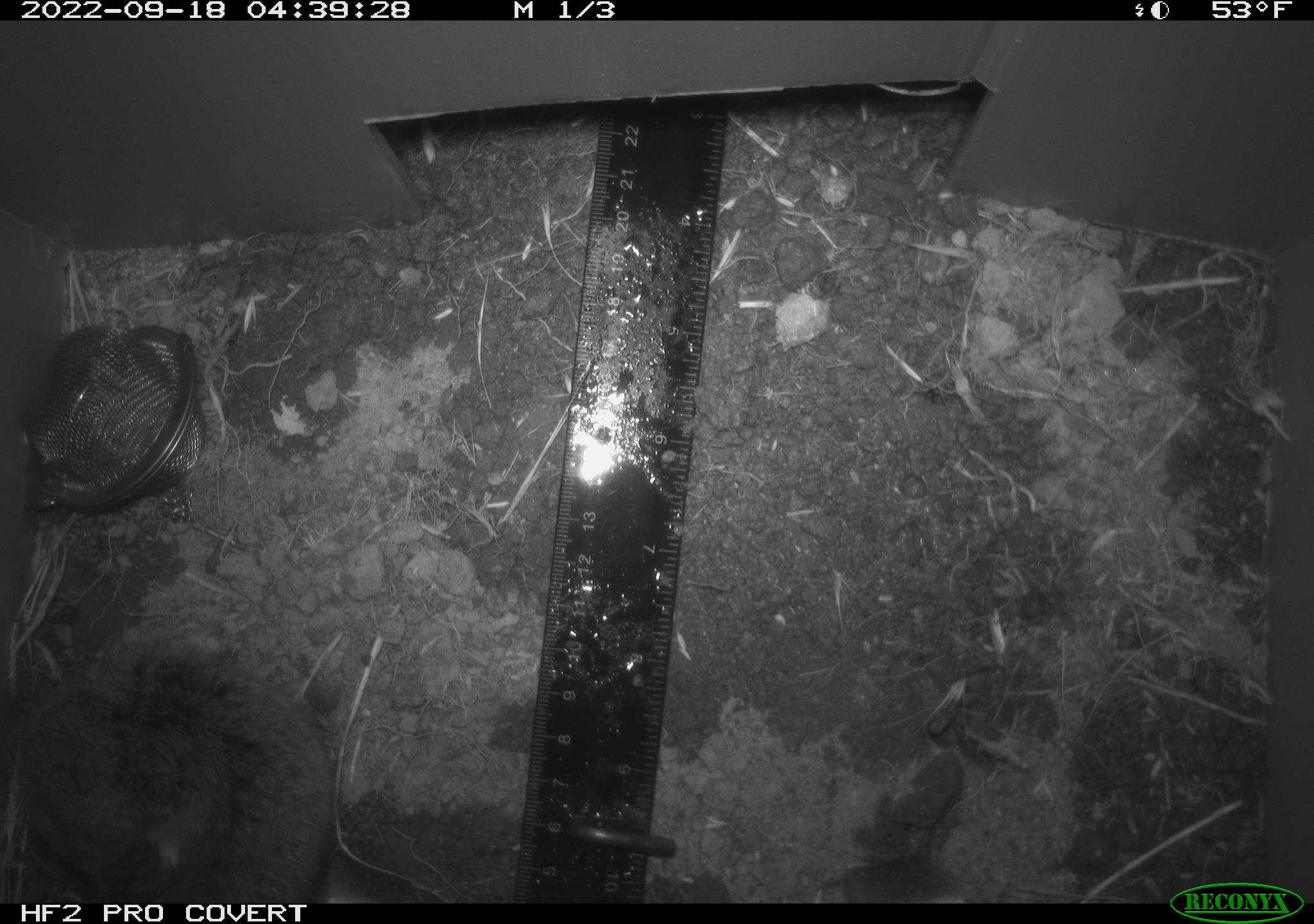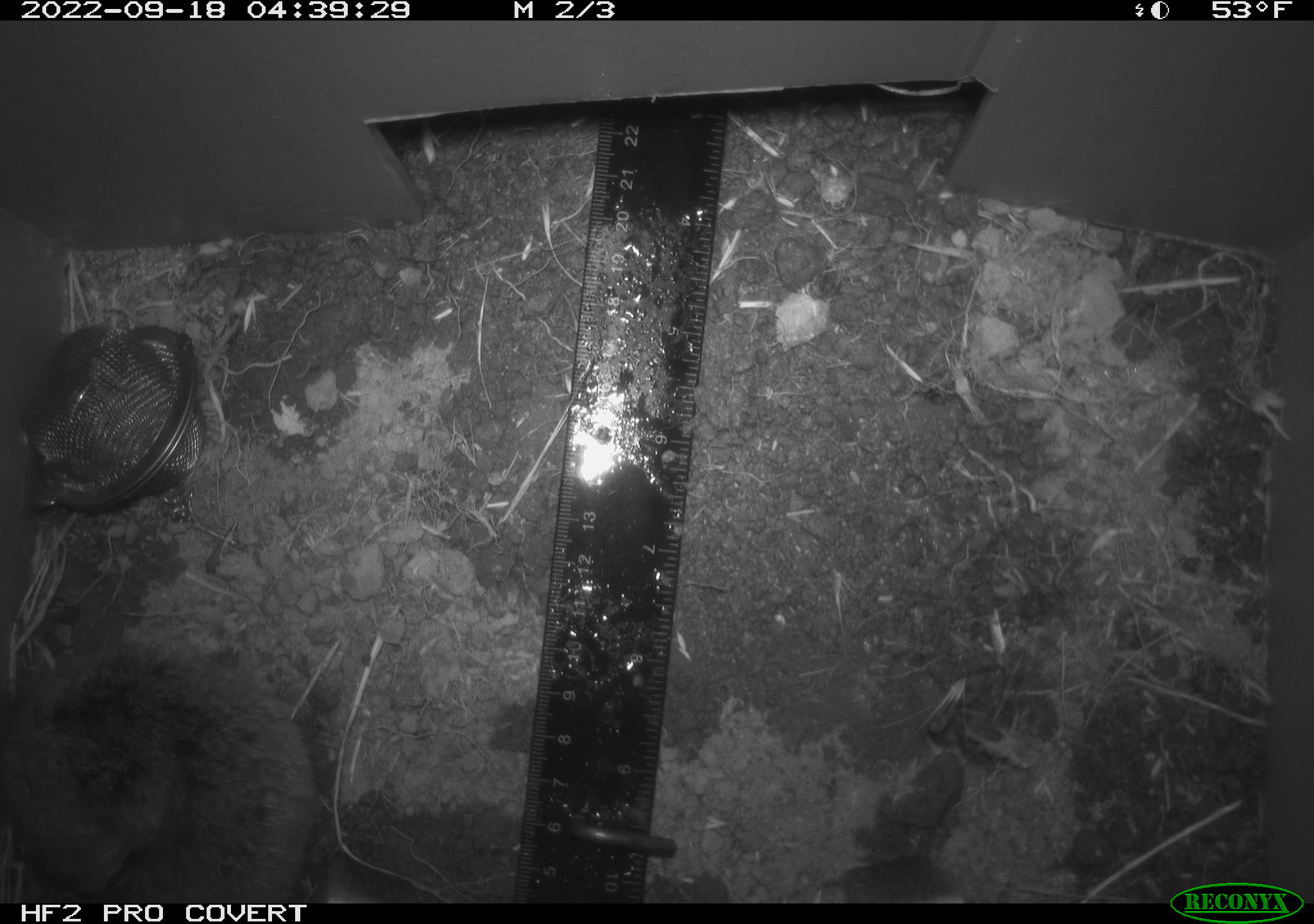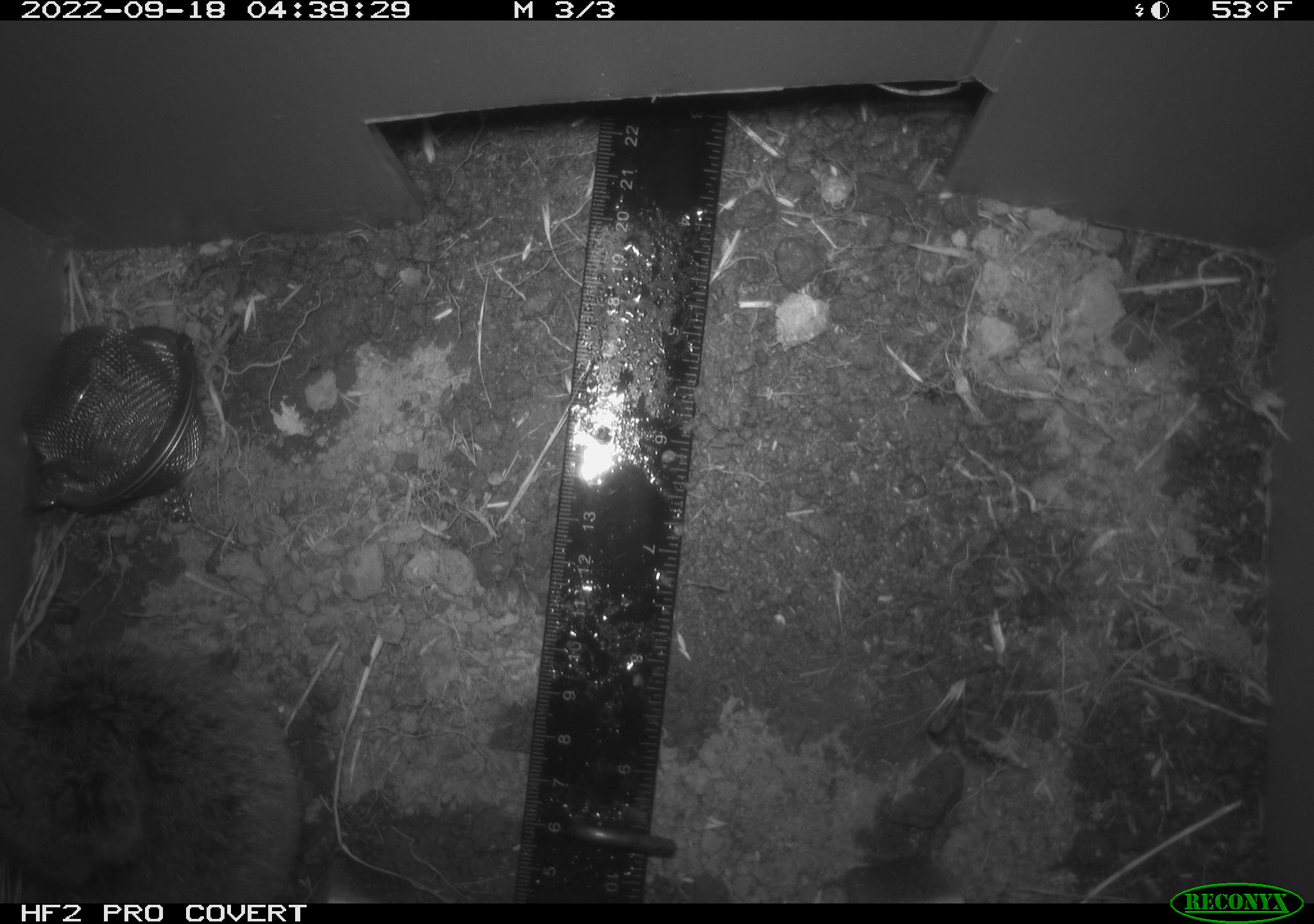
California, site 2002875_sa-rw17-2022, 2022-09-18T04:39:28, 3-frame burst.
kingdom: Animalia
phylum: Chordata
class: Mammalia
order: Rodentia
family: Cricetidae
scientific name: Arvicolinae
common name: voles, lemmings, and muskrats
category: arvicolinae subfamily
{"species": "arvicolinae subfamily (voles, lemmings, and muskrats) (Arvicolinae)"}